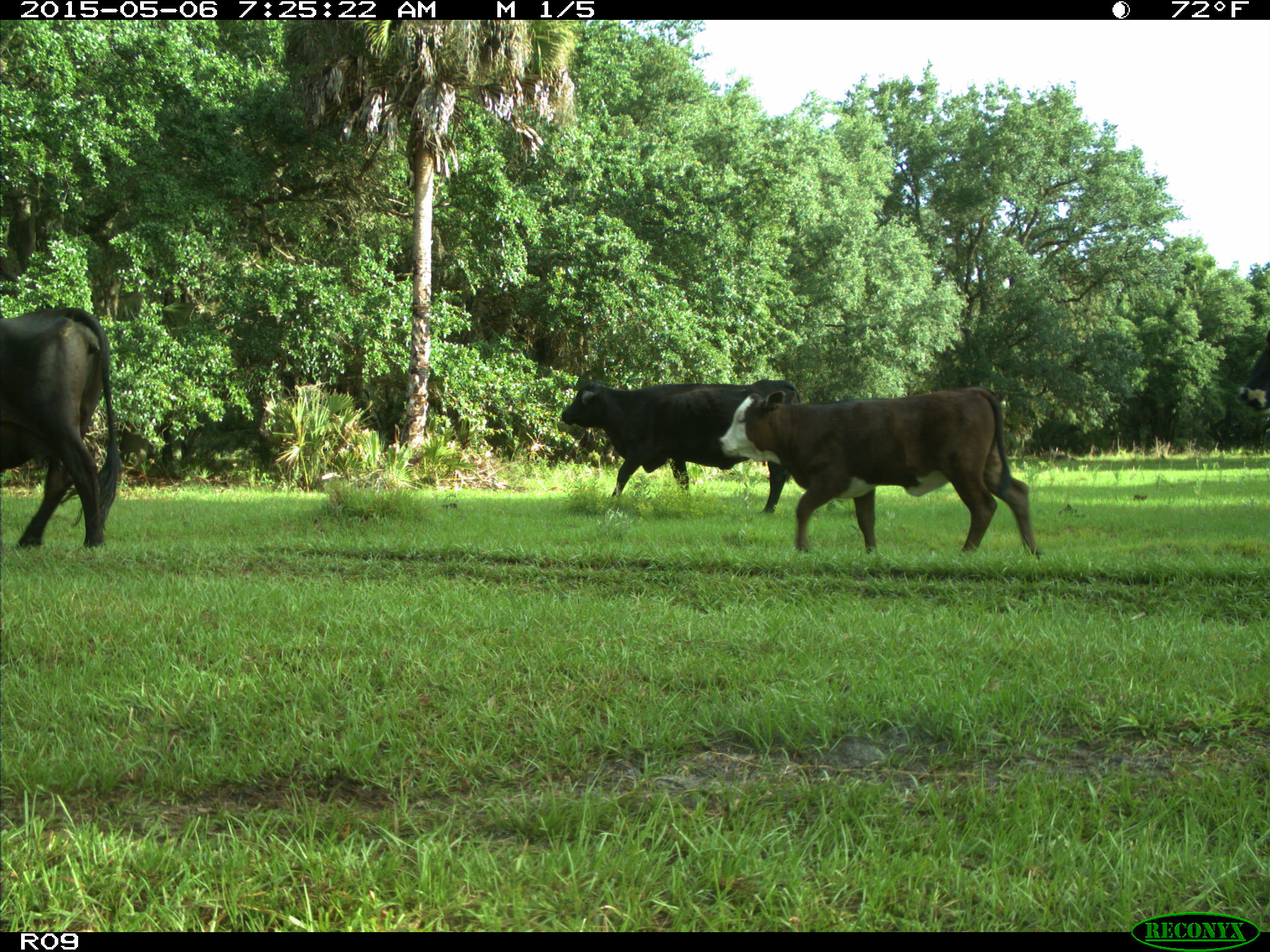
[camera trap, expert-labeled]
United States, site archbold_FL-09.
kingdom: Animalia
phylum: Chordata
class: Mammalia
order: Artiodactyla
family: Bovidae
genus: Bos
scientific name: Bos taurus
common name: domestic cow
Bos taurus (domestic cow).